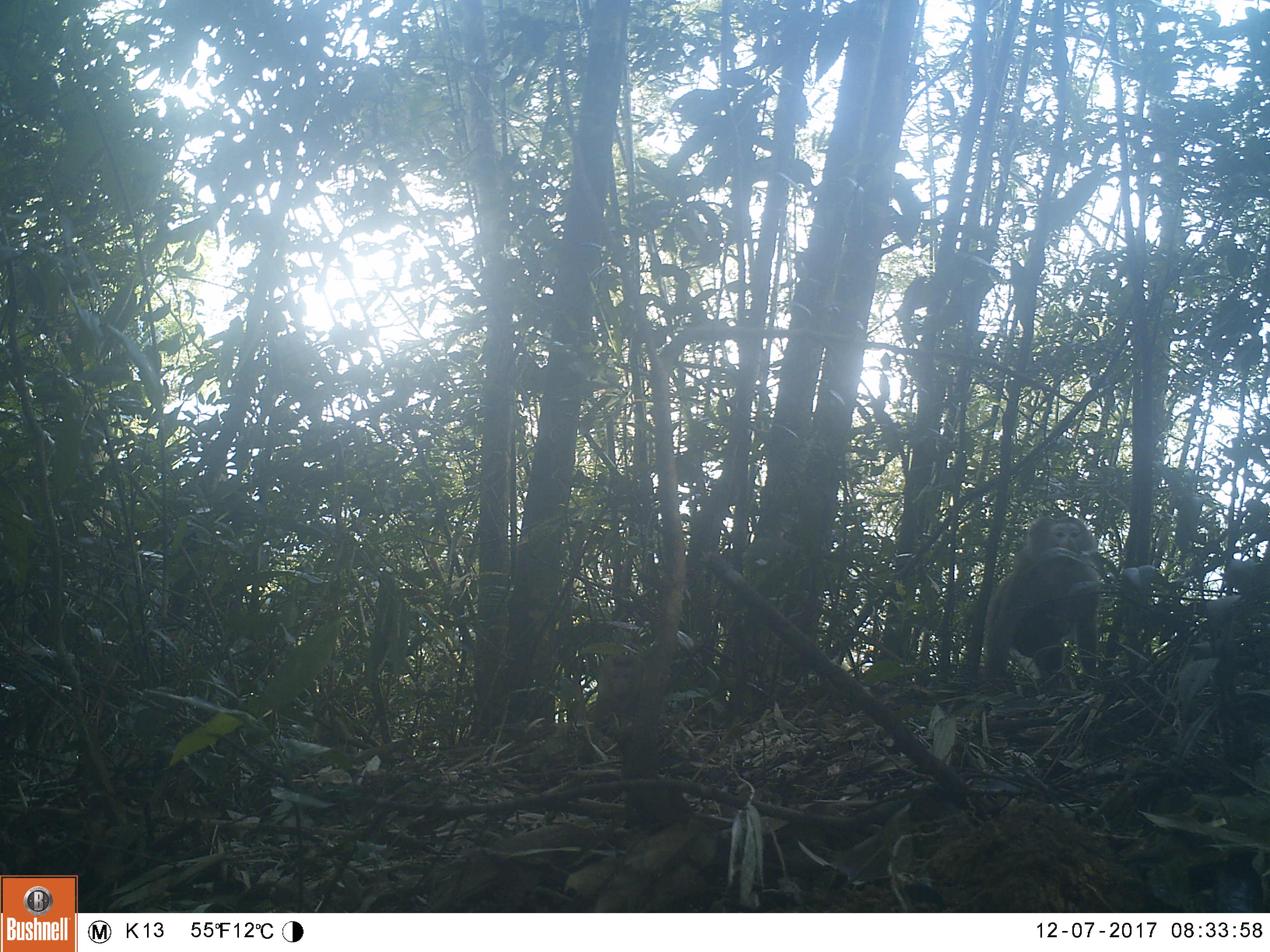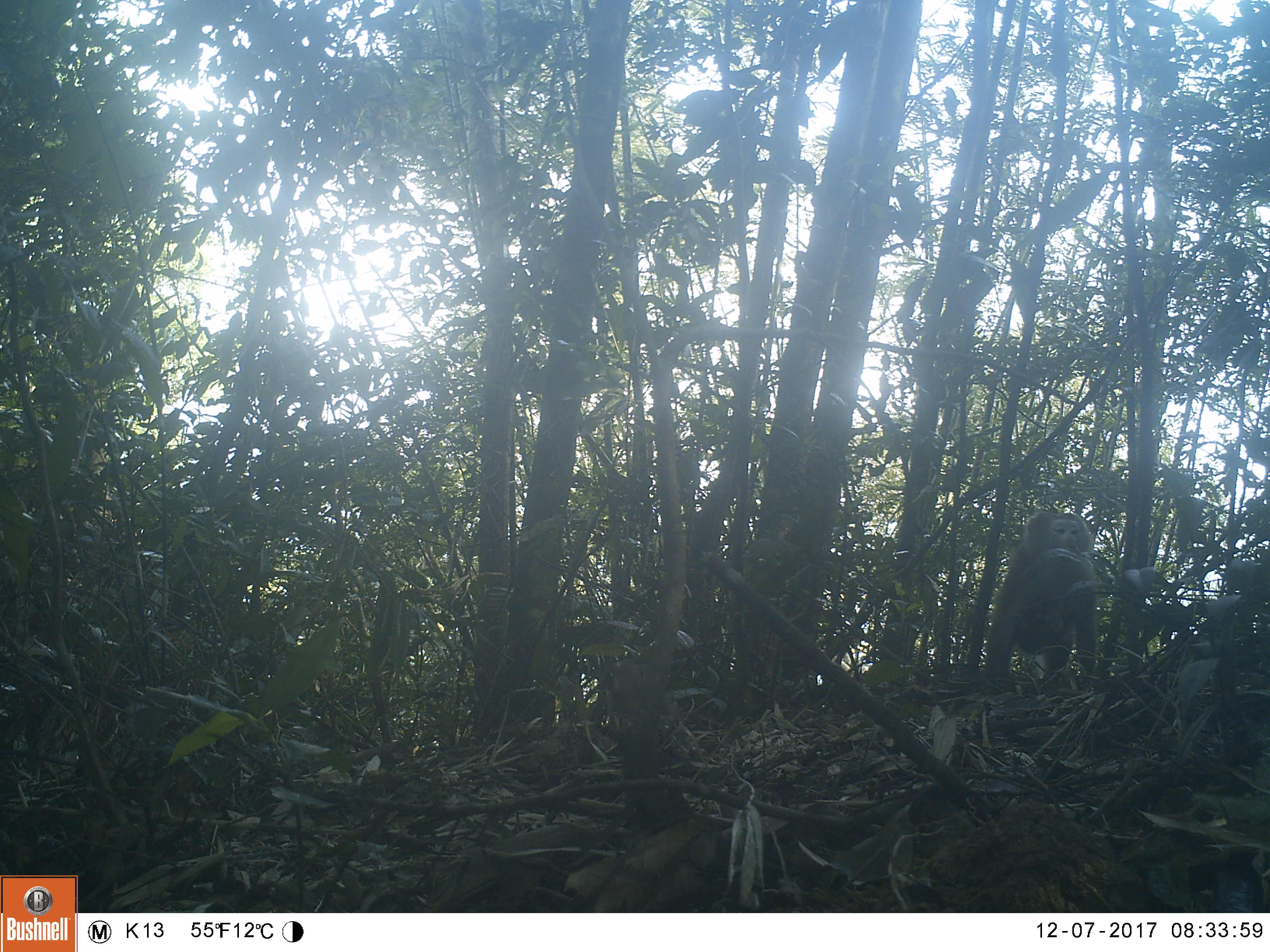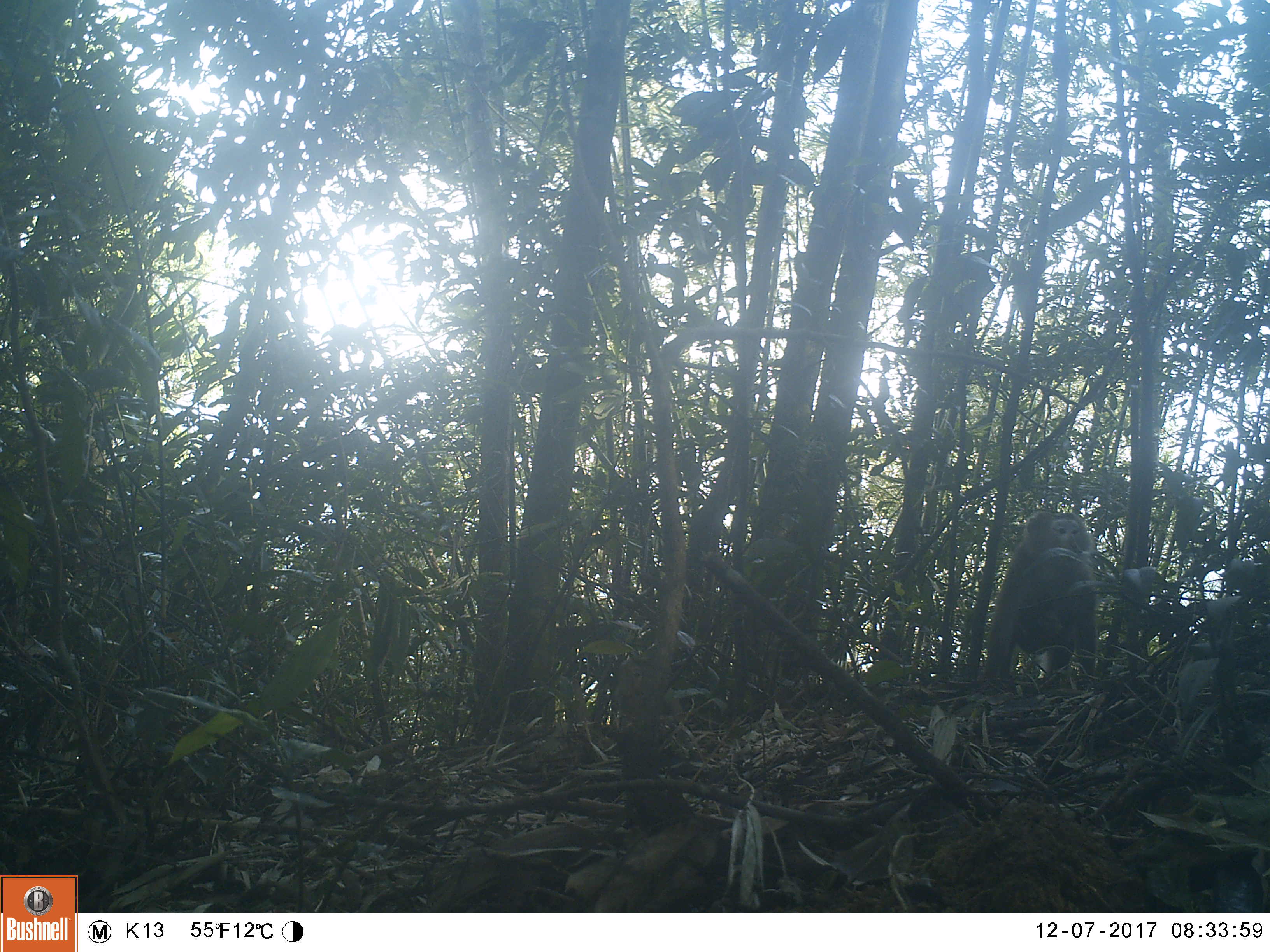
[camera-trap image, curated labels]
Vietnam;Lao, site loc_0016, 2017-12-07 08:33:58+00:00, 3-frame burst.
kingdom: Animalia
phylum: Chordata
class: Mammalia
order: Primates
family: Cercopithecidae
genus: Macaca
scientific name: Macaca nemestrina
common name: pig-tailed macaque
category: pig tailed macaque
Pig tailed macaque (pig-tailed macaque) (Macaca nemestrina). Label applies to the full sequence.